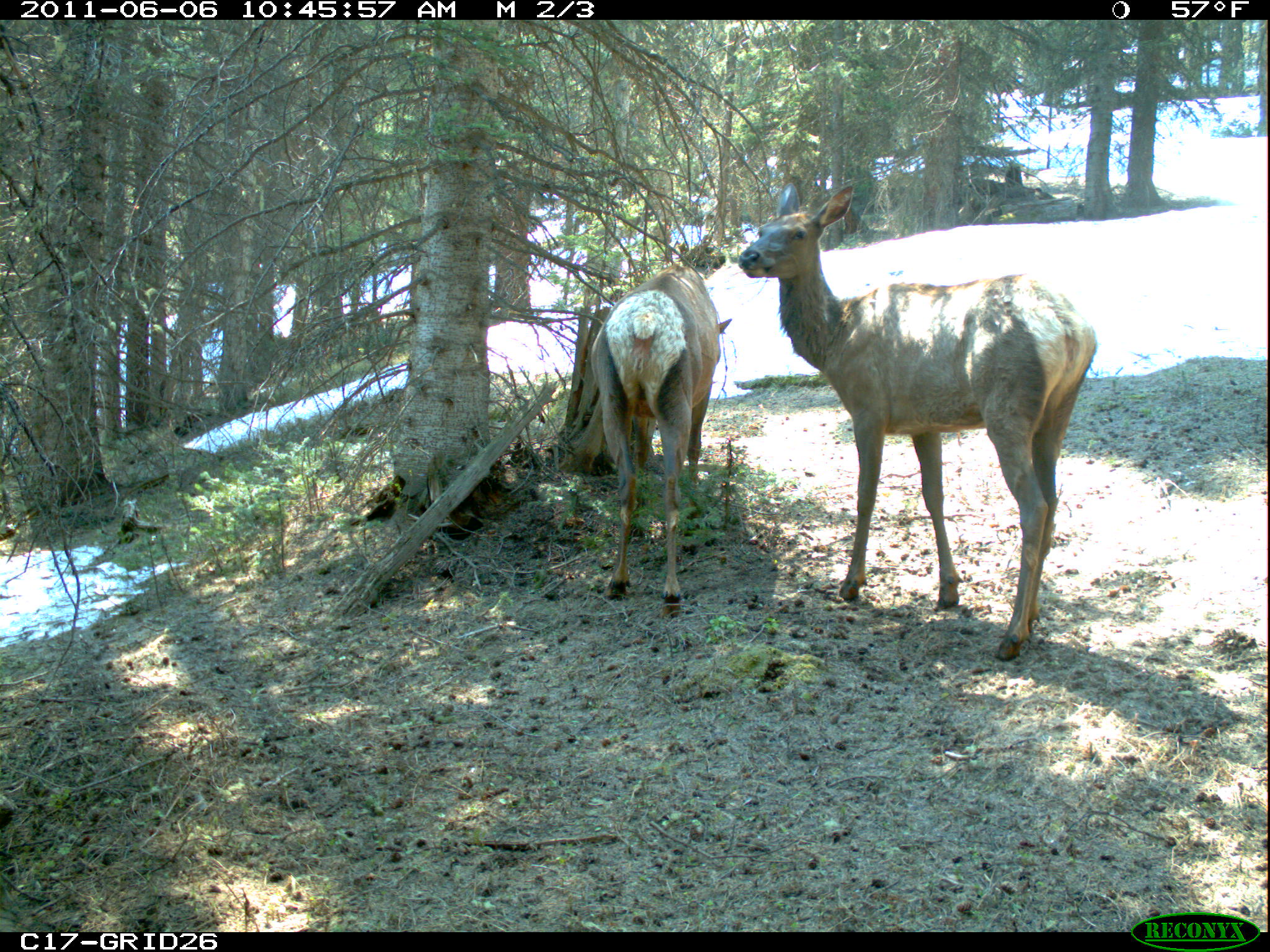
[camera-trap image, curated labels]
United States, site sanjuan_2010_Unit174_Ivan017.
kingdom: Animalia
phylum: Chordata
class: Mammalia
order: Artiodactyla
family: Cervidae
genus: Cervus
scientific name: Cervus elaphus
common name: red deer